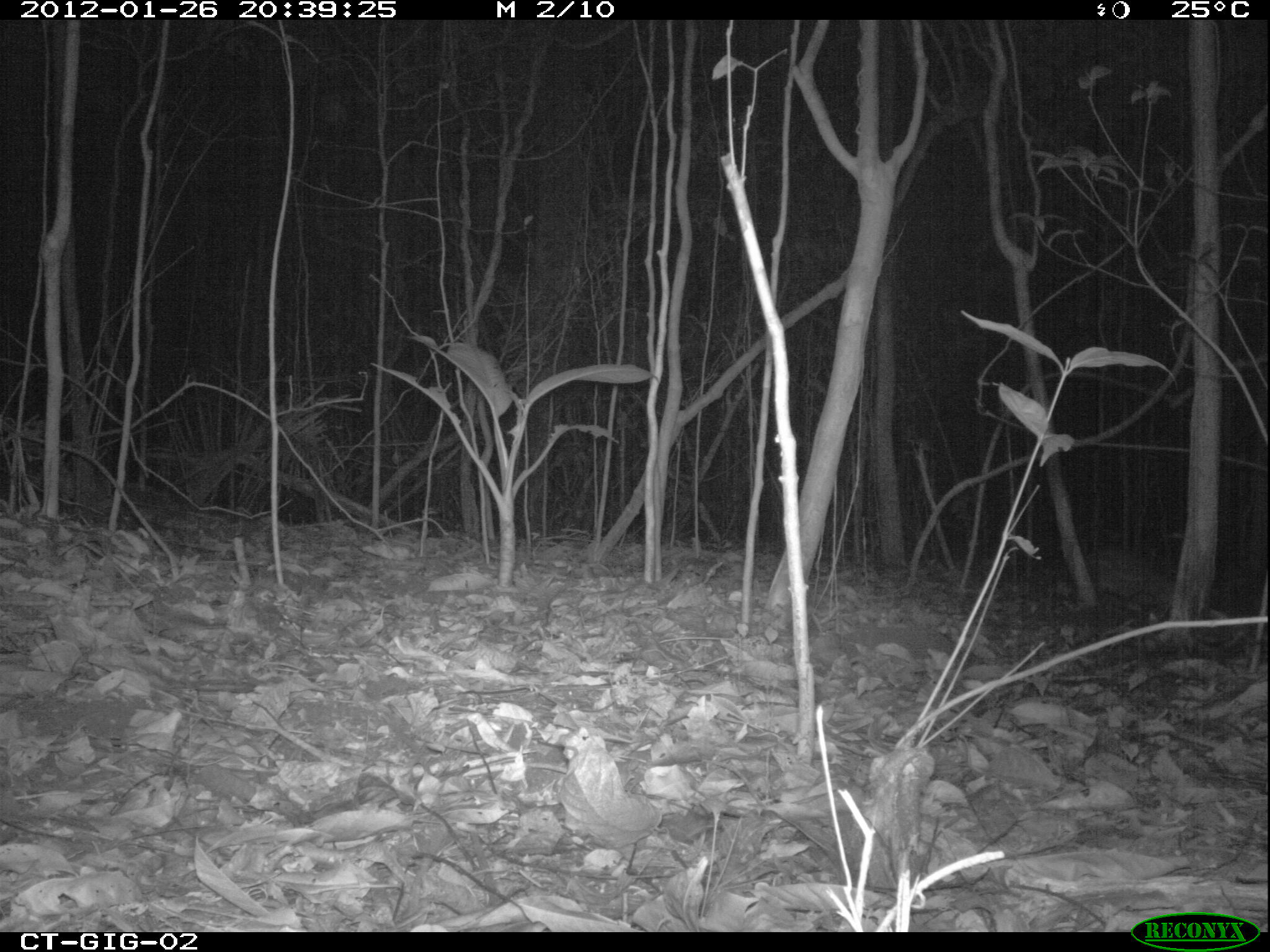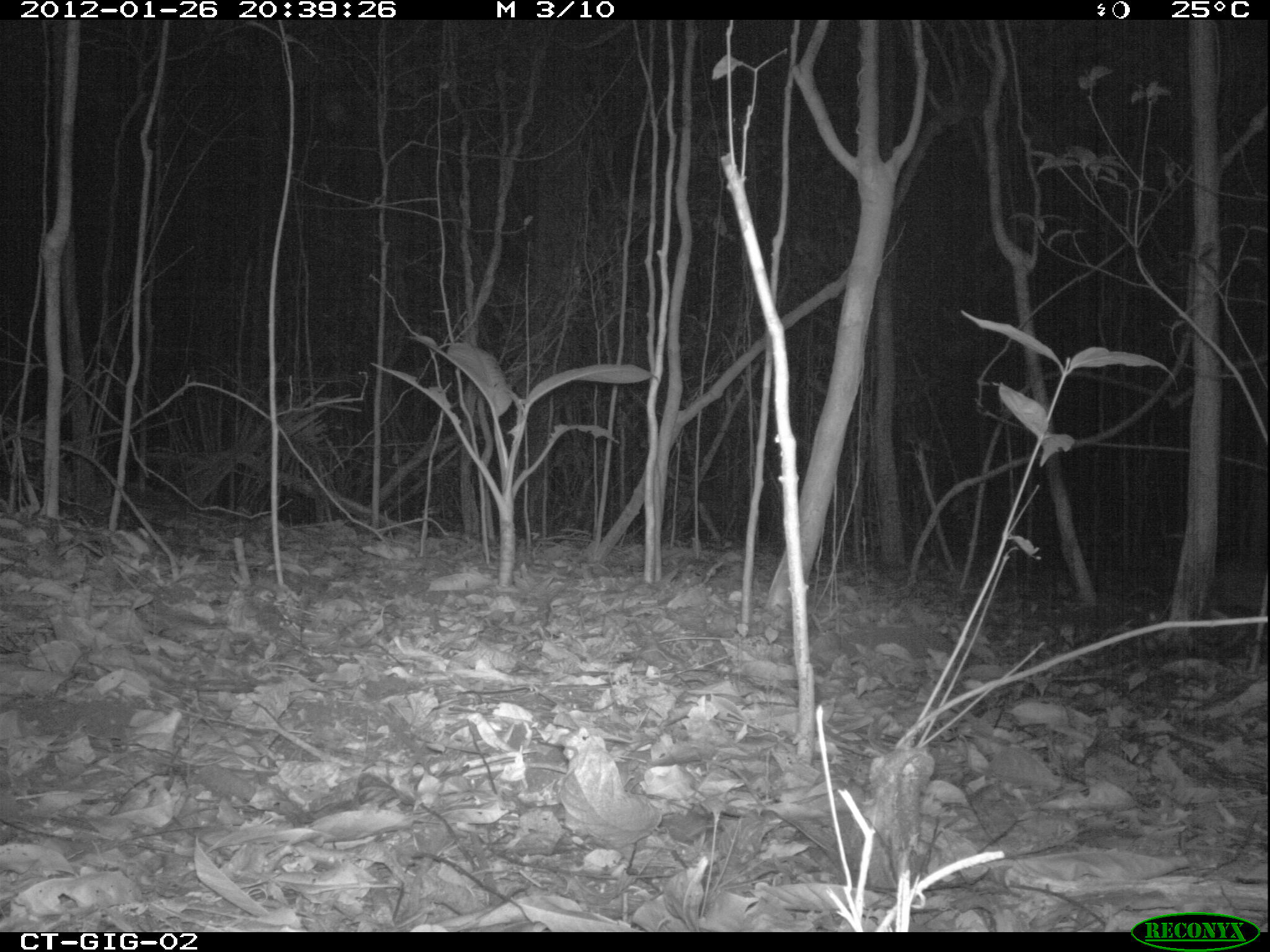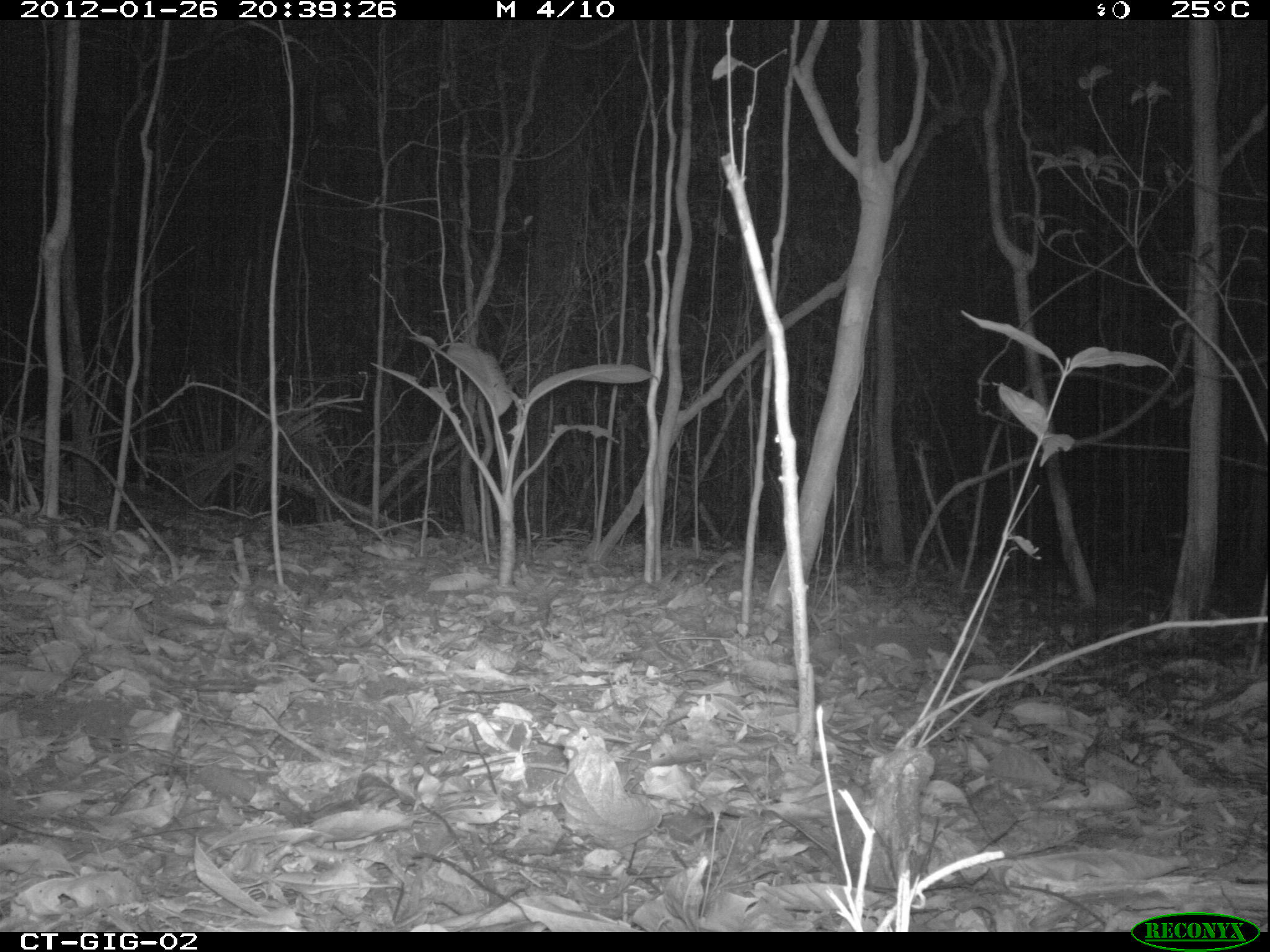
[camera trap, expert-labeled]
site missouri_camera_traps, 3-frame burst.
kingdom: Animalia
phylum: Chordata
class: Mammalia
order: Rodentia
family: Cuniculidae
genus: Cuniculus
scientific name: Cuniculus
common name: paca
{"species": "paca (Cuniculus)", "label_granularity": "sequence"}